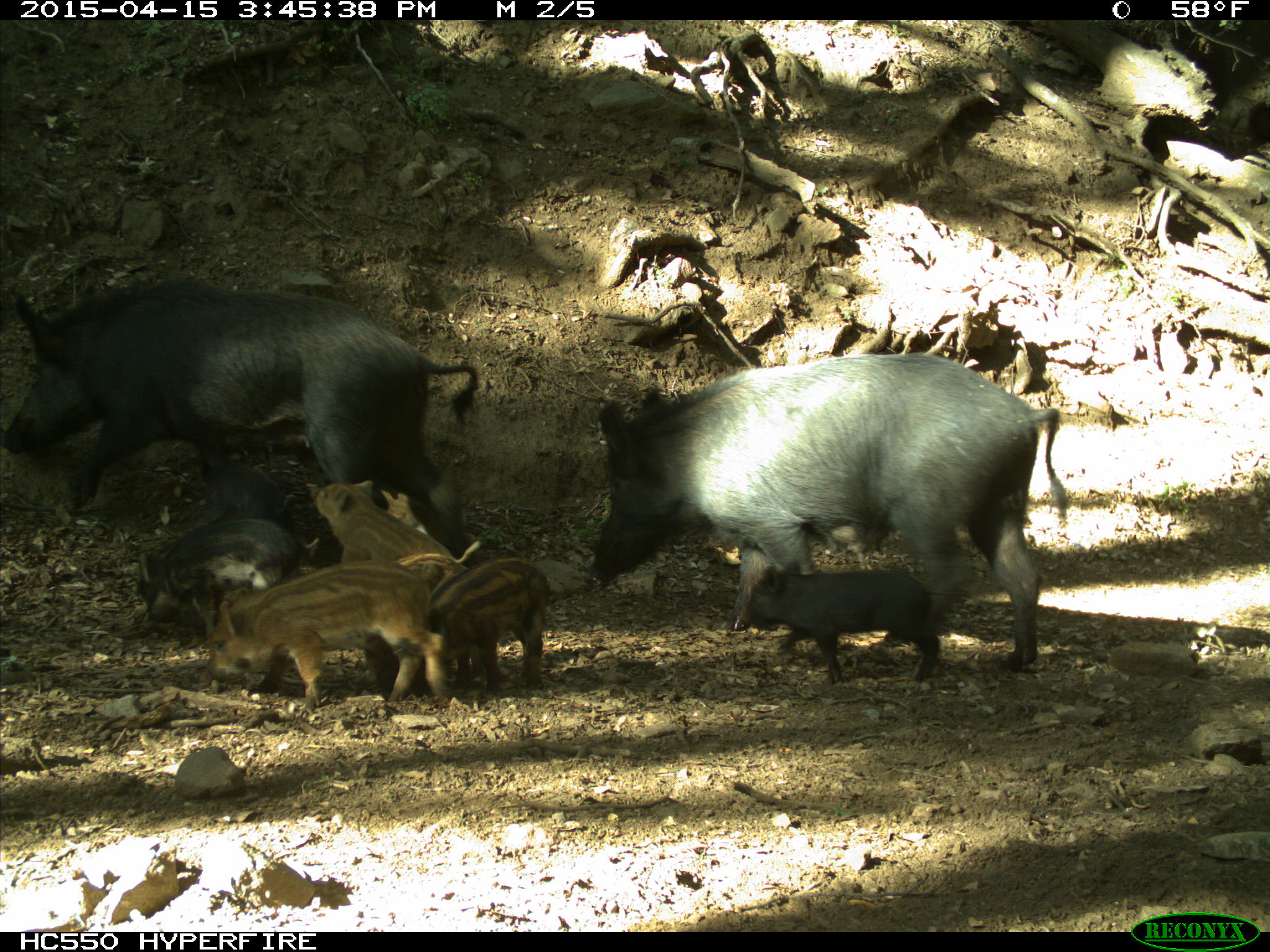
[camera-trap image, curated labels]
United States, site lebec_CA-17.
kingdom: Animalia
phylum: Chordata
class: Mammalia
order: Artiodactyla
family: Suidae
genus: Sus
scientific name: Sus scrofa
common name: wild boar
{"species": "Sus scrofa (wild boar)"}